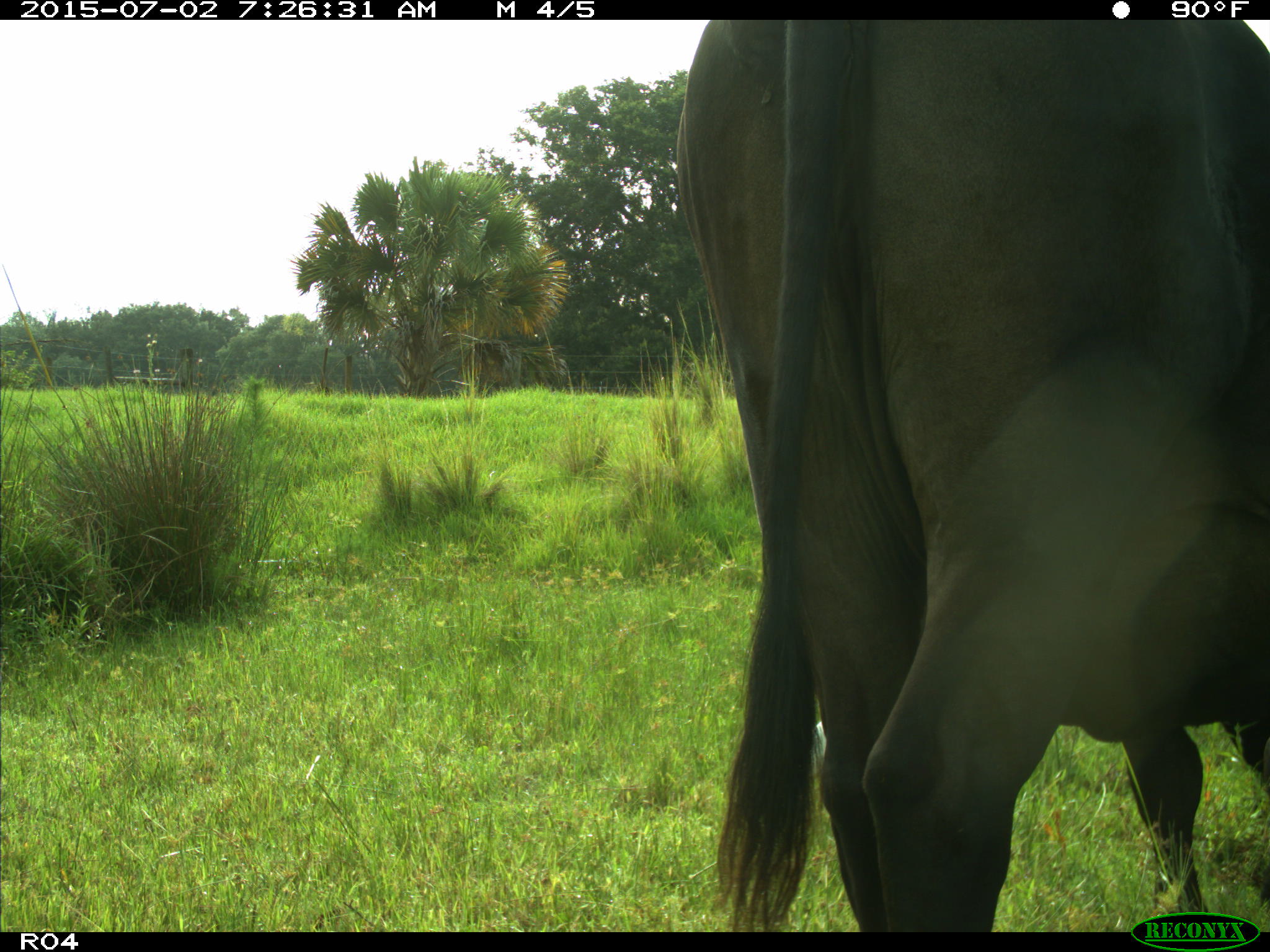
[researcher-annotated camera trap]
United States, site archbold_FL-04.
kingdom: Animalia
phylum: Chordata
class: Mammalia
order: Artiodactyla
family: Bovidae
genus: Bos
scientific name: Bos taurus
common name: domestic cow